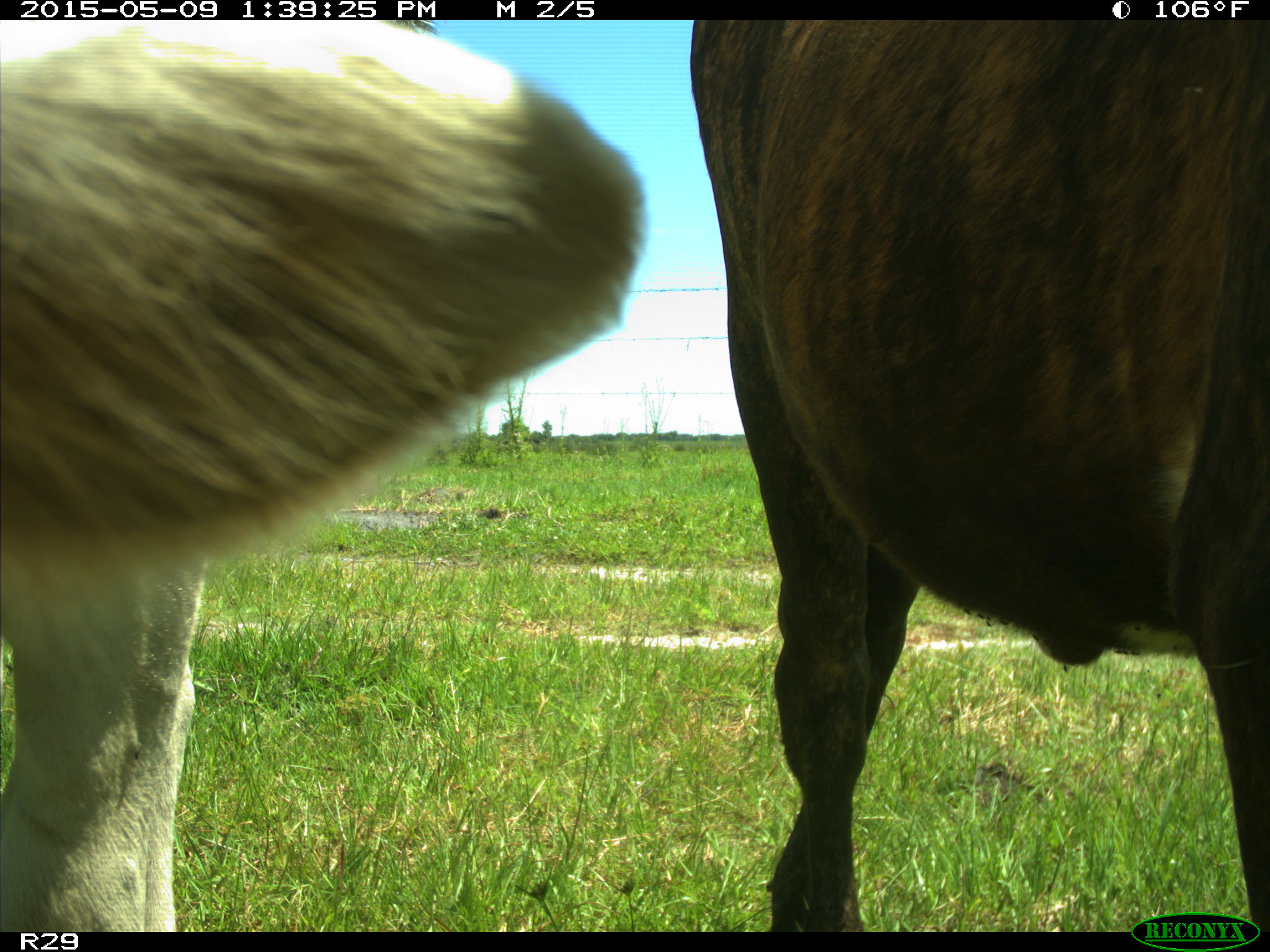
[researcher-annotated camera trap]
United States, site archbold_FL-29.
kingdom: Animalia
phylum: Chordata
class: Mammalia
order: Artiodactyla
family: Bovidae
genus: Bos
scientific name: Bos taurus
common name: domestic cow